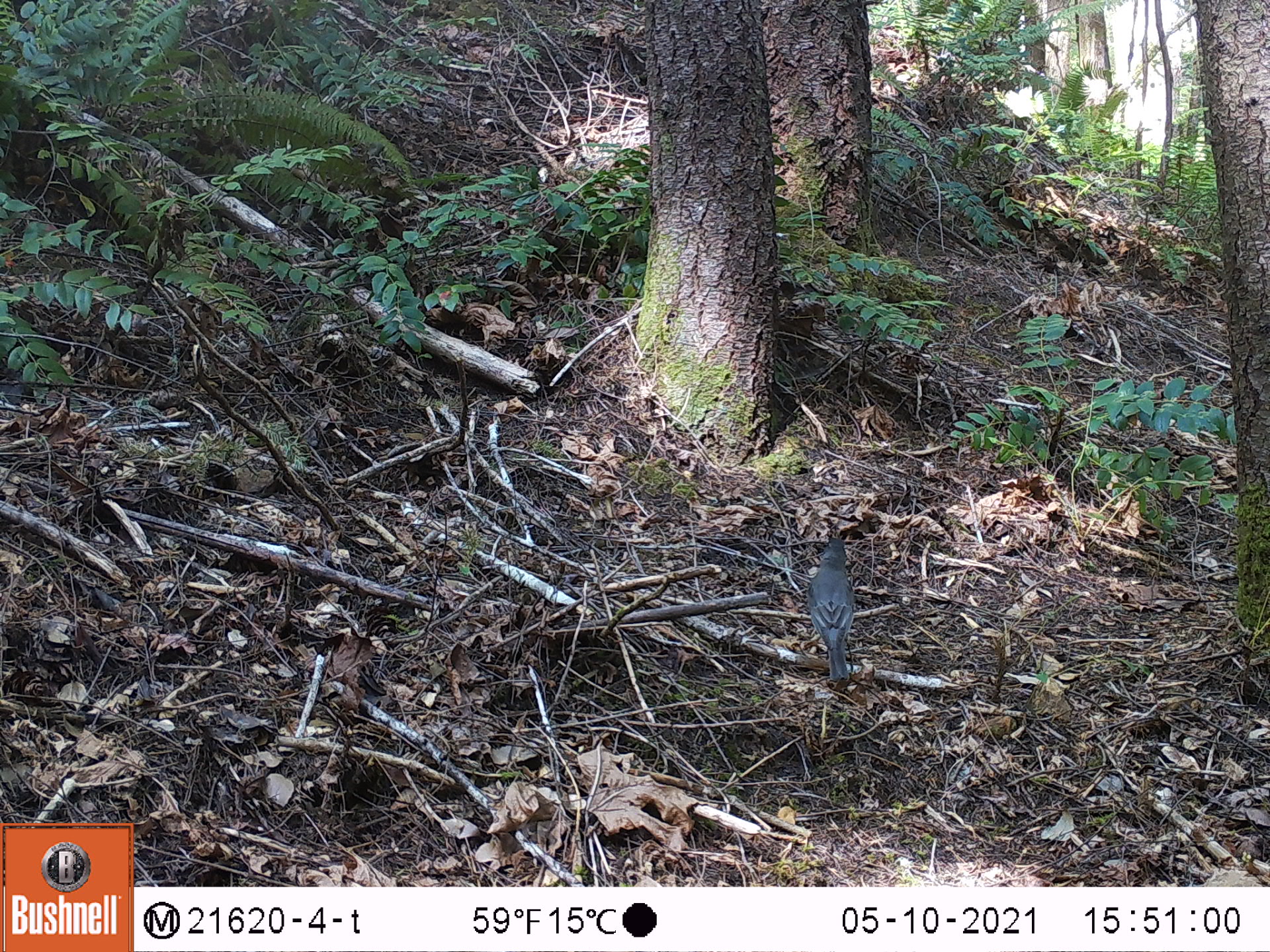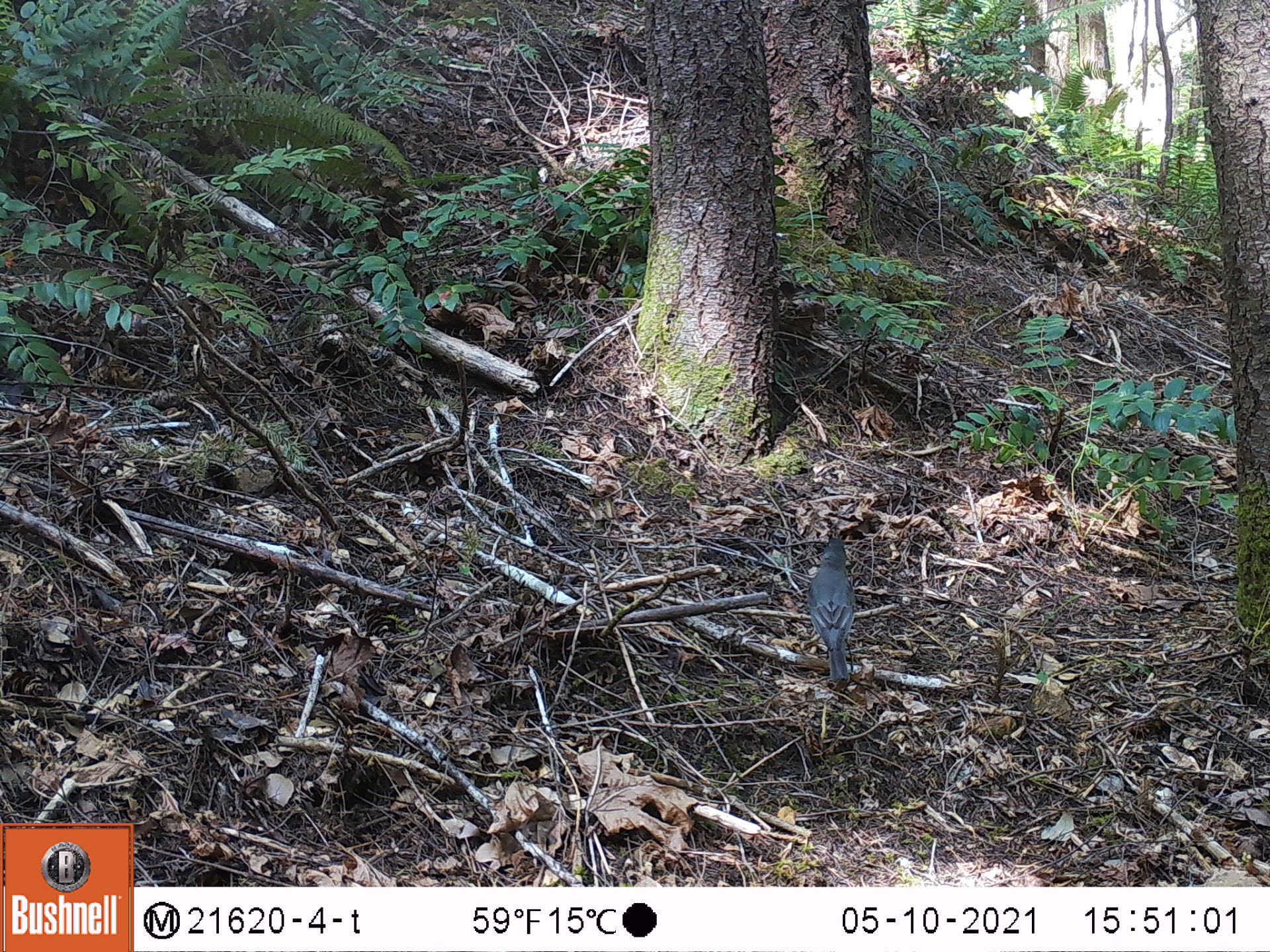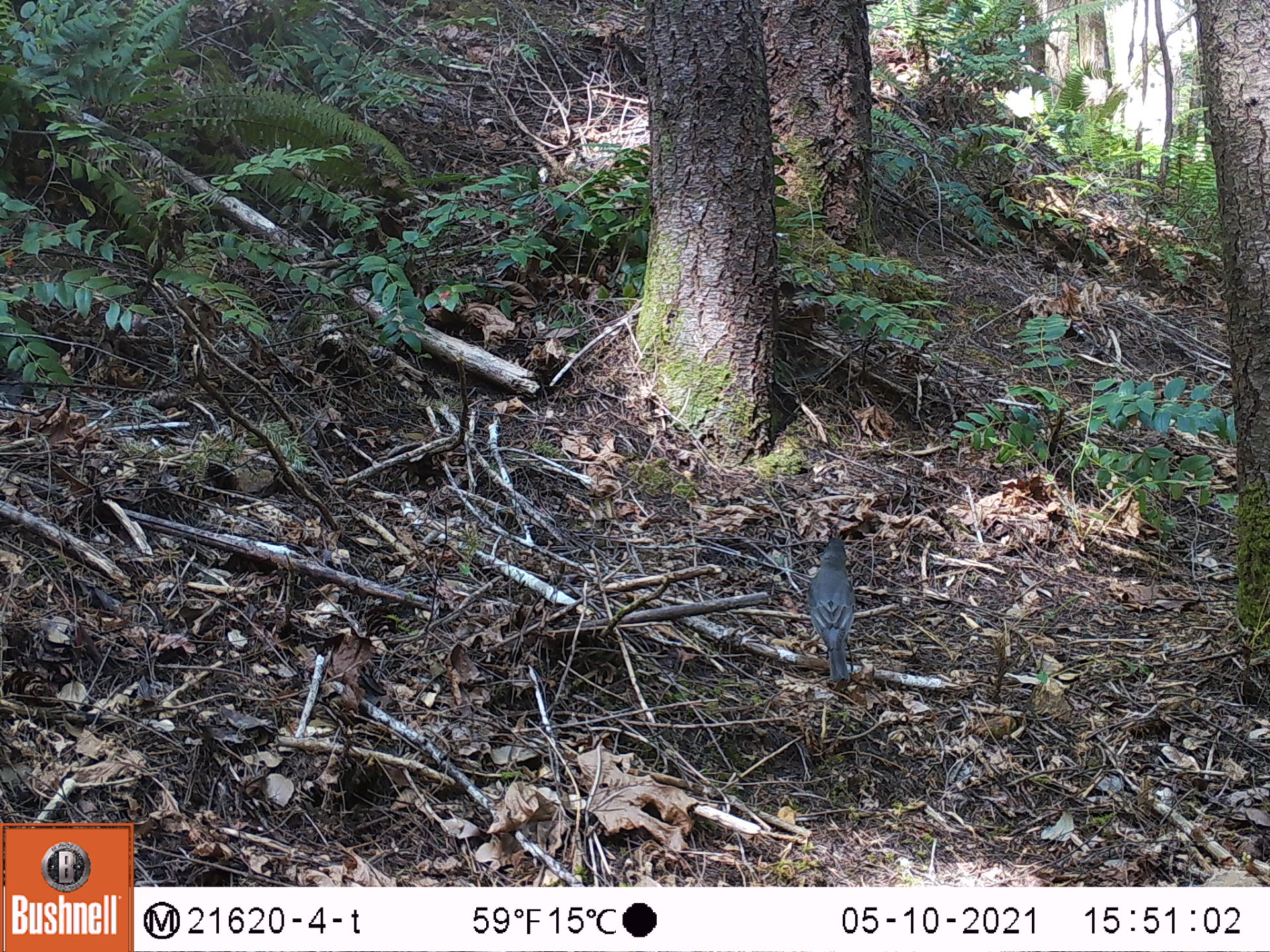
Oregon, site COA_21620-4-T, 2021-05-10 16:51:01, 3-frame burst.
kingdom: Animalia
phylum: Chordata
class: Aves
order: Passeriformes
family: Turdidae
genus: Turdus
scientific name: Turdus migratorius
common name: american robin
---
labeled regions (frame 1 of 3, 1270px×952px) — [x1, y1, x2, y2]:
american robin: [774, 528, 879, 692]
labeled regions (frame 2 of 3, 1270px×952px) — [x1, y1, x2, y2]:
american robin: [792, 527, 881, 696]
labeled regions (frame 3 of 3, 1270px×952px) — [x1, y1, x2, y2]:
american robin: [785, 527, 886, 691]